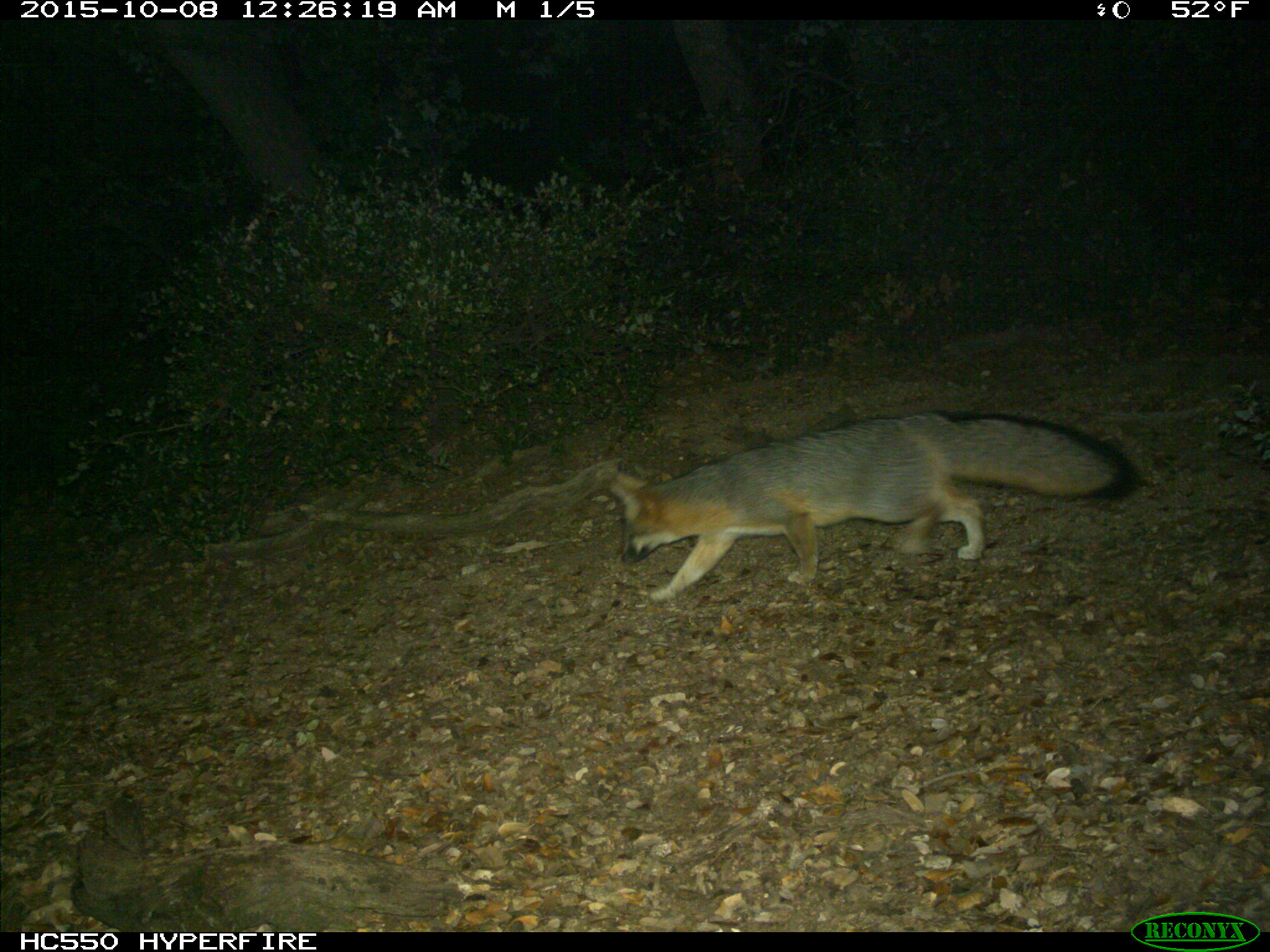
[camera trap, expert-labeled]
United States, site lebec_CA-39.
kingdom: Animalia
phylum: Chordata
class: Mammalia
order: Carnivora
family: Canidae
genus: Urocyon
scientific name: Urocyon cinereoargenteus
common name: gray fox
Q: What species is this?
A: Urocyon cinereoargenteus (gray fox).